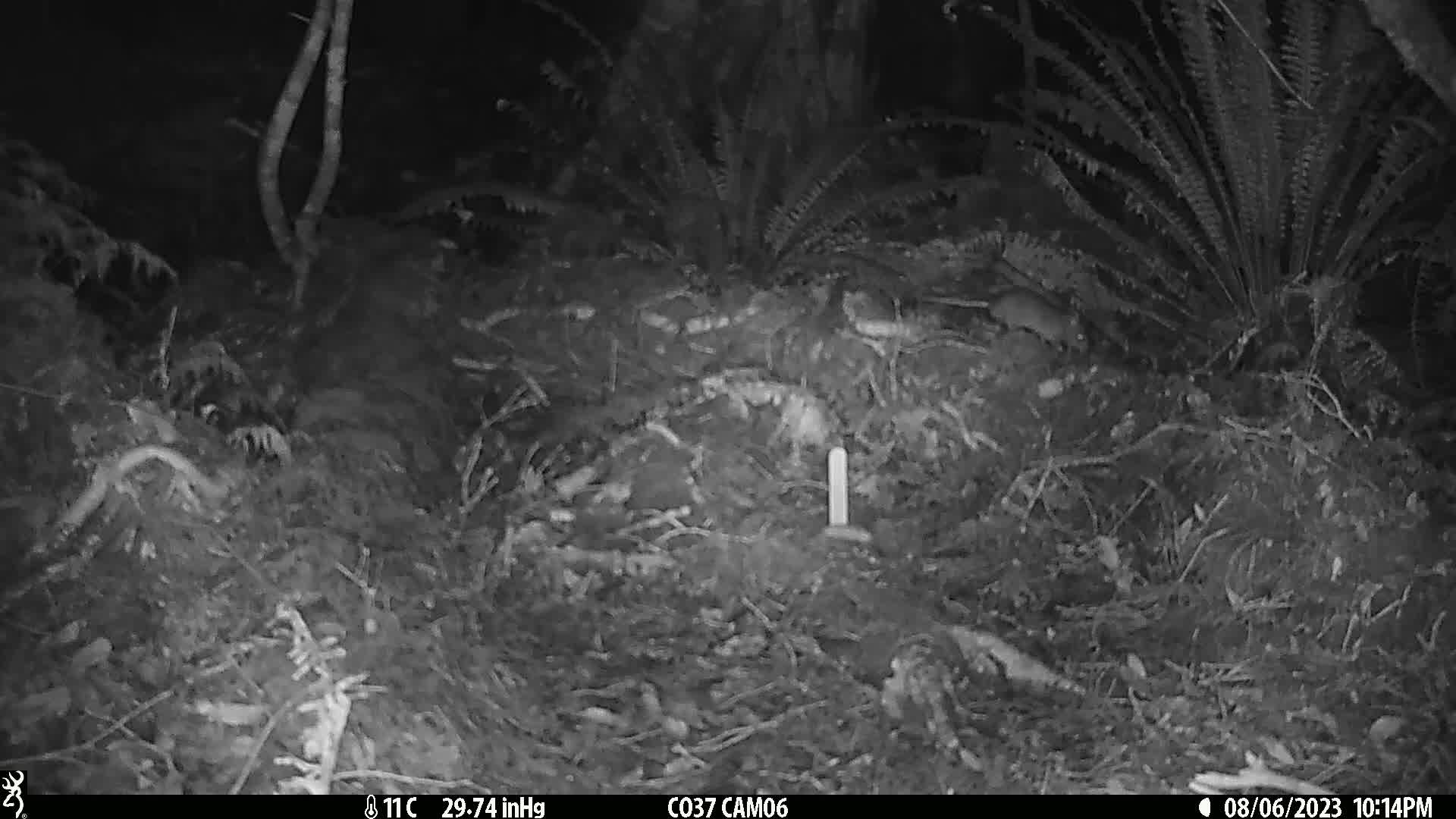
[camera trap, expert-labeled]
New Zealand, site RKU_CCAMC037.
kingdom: Animalia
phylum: Chordata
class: Mammalia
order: Rodentia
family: Muridae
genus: Rattus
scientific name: Rattus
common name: rat